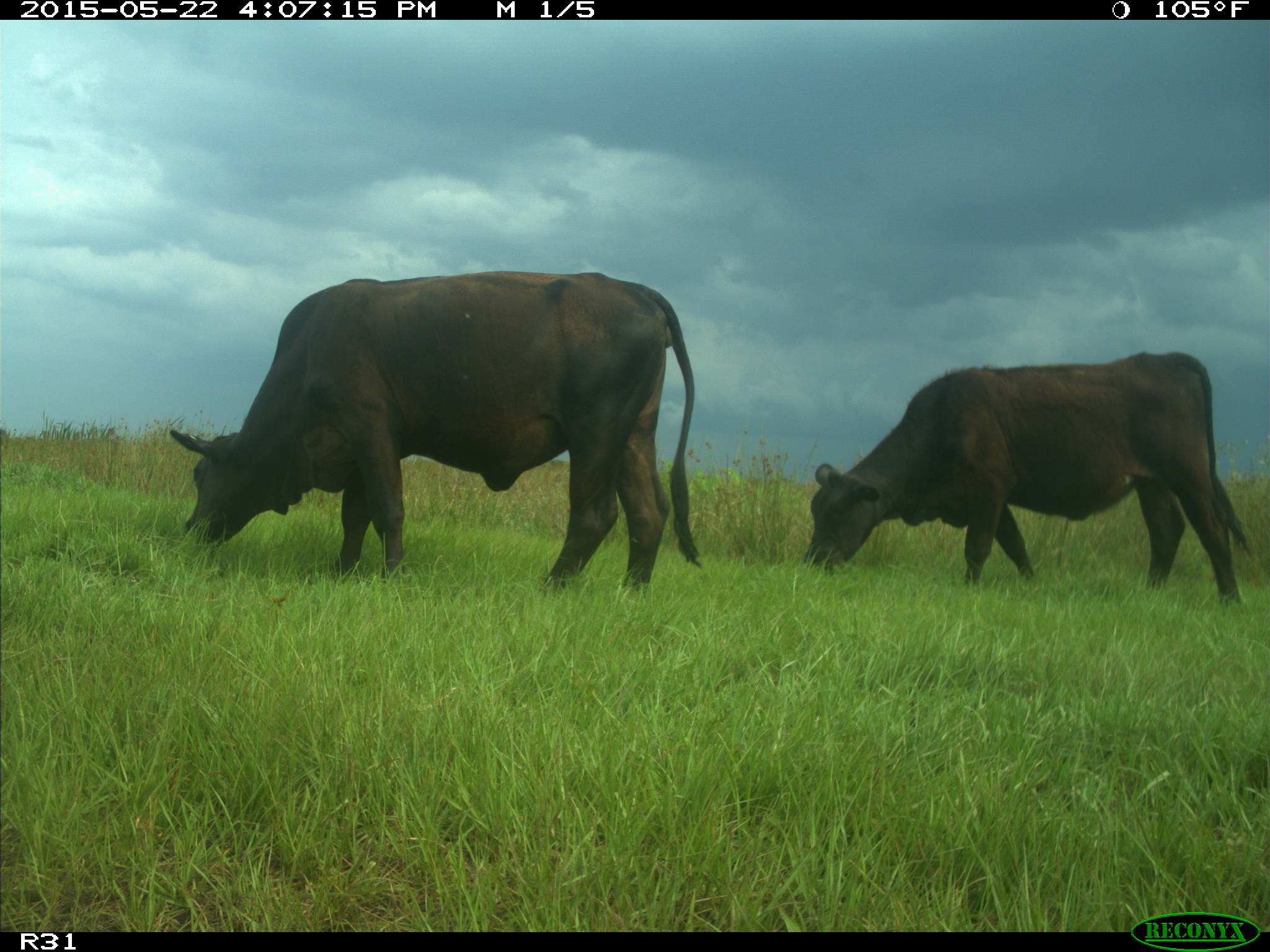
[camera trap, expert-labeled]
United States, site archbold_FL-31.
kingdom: Animalia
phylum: Chordata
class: Mammalia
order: Artiodactyla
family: Bovidae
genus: Bos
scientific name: Bos taurus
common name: domestic cow